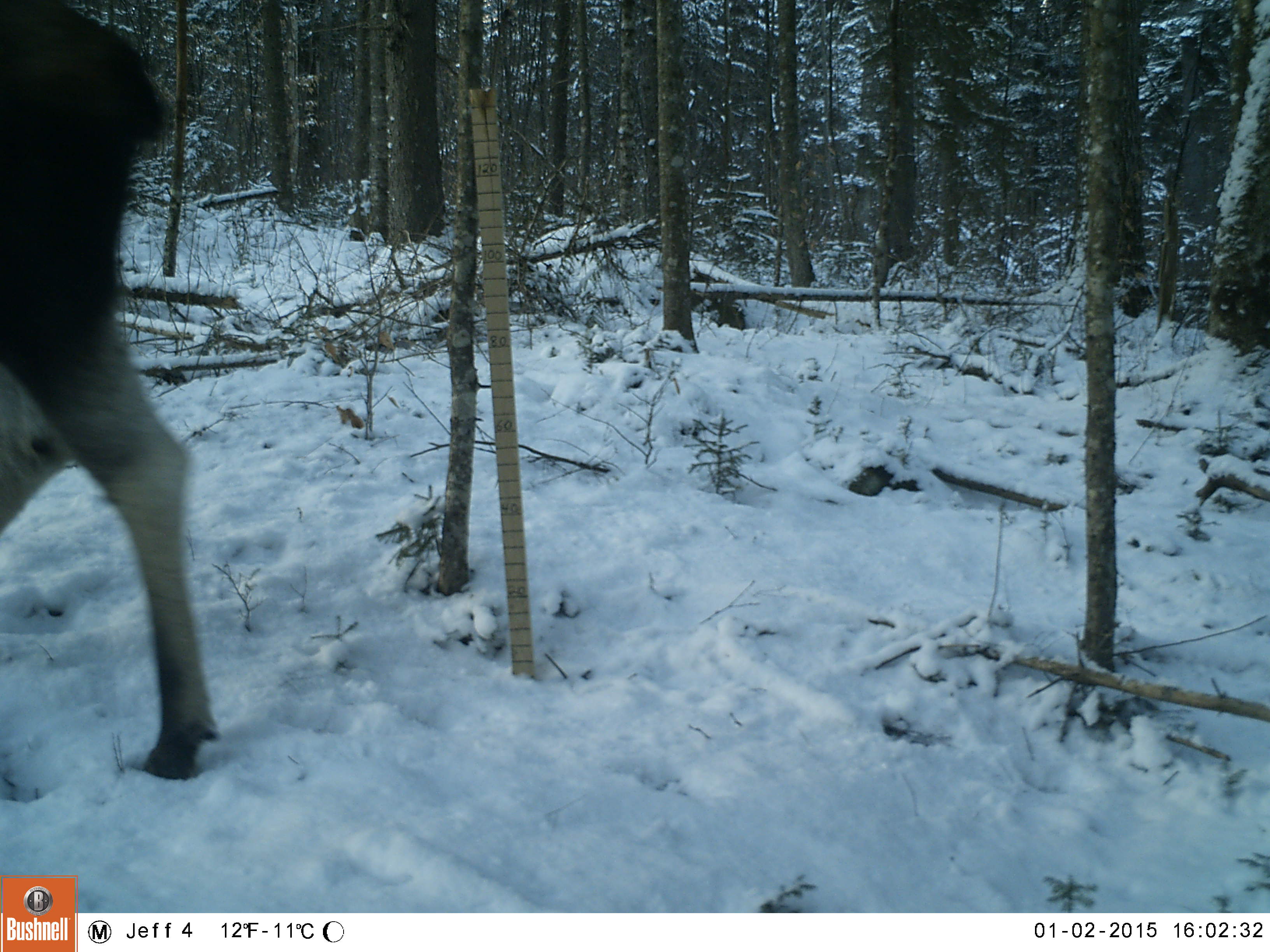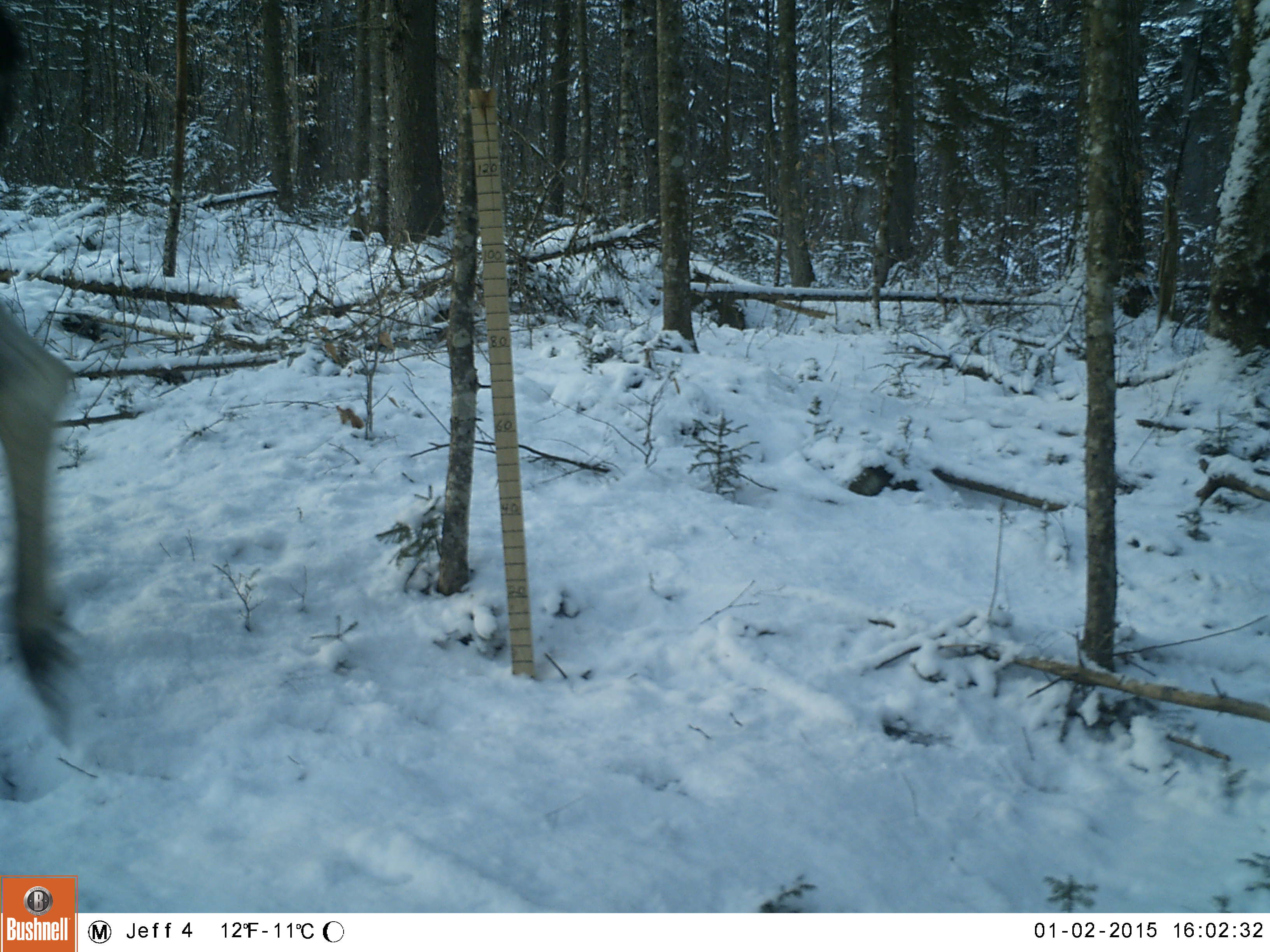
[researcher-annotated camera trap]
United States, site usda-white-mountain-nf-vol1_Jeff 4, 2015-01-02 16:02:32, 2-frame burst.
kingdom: Animalia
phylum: Chordata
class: Mammalia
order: Artiodactyla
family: Cervidae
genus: Alces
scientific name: Alces alces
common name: moose